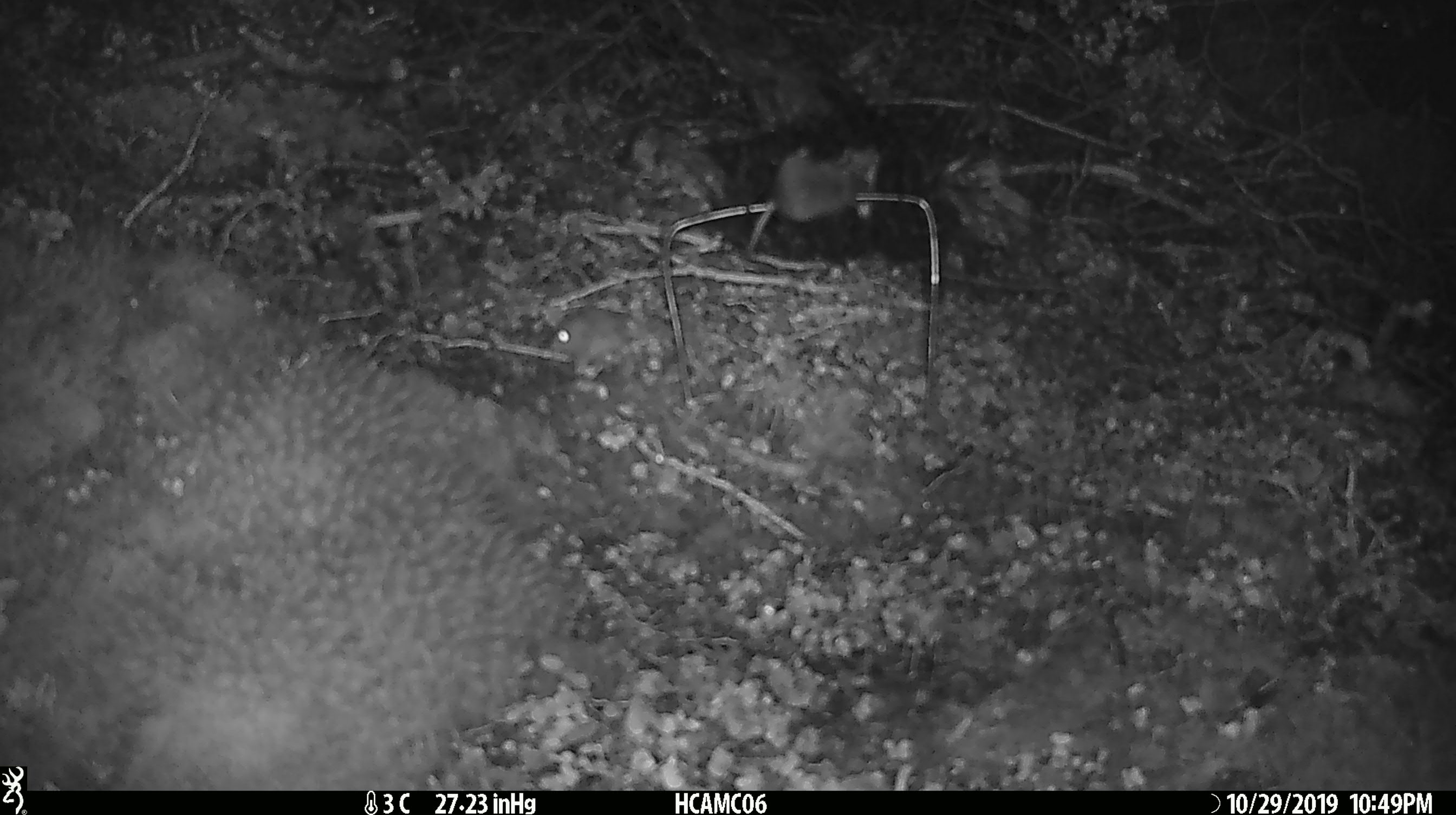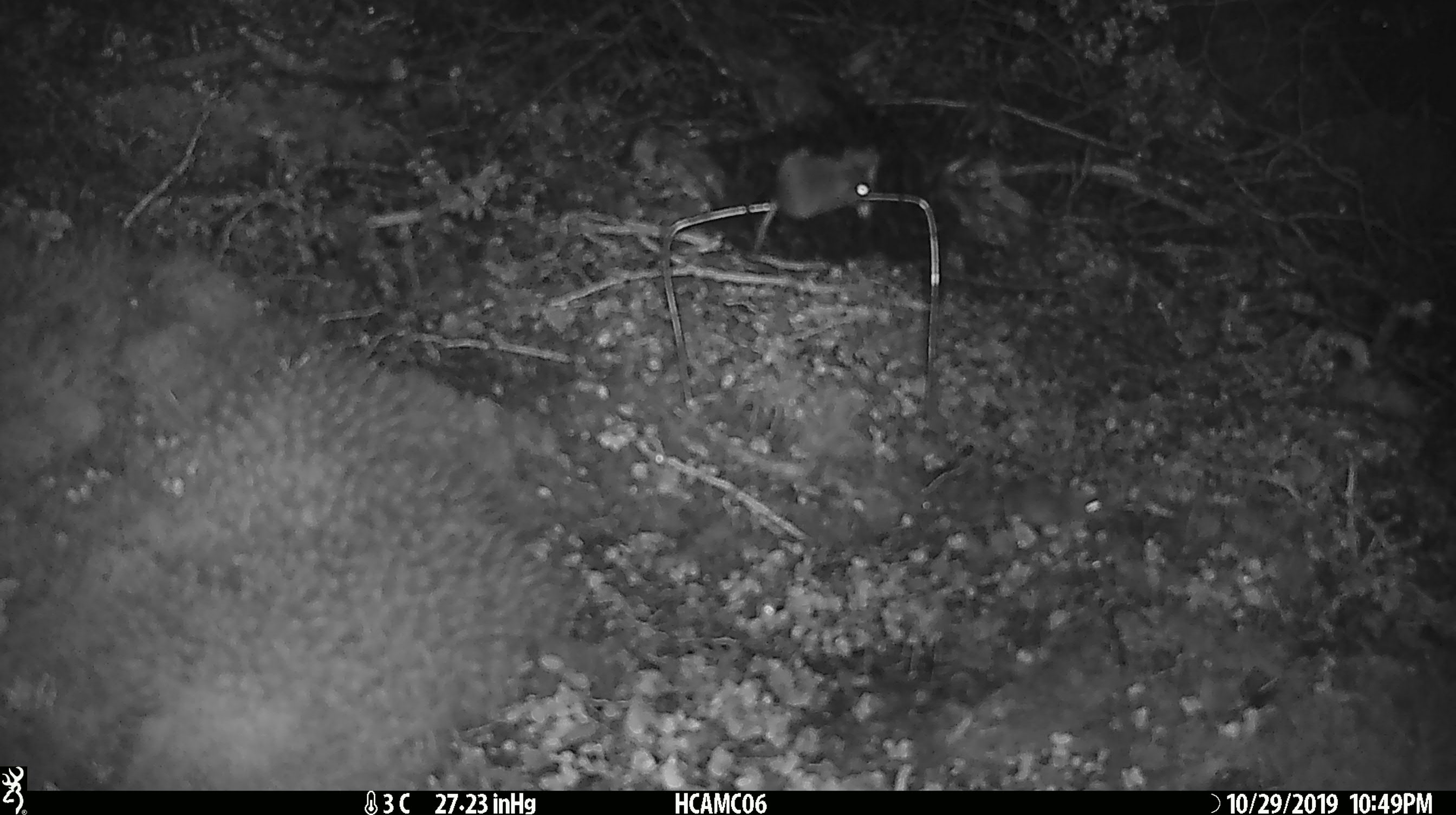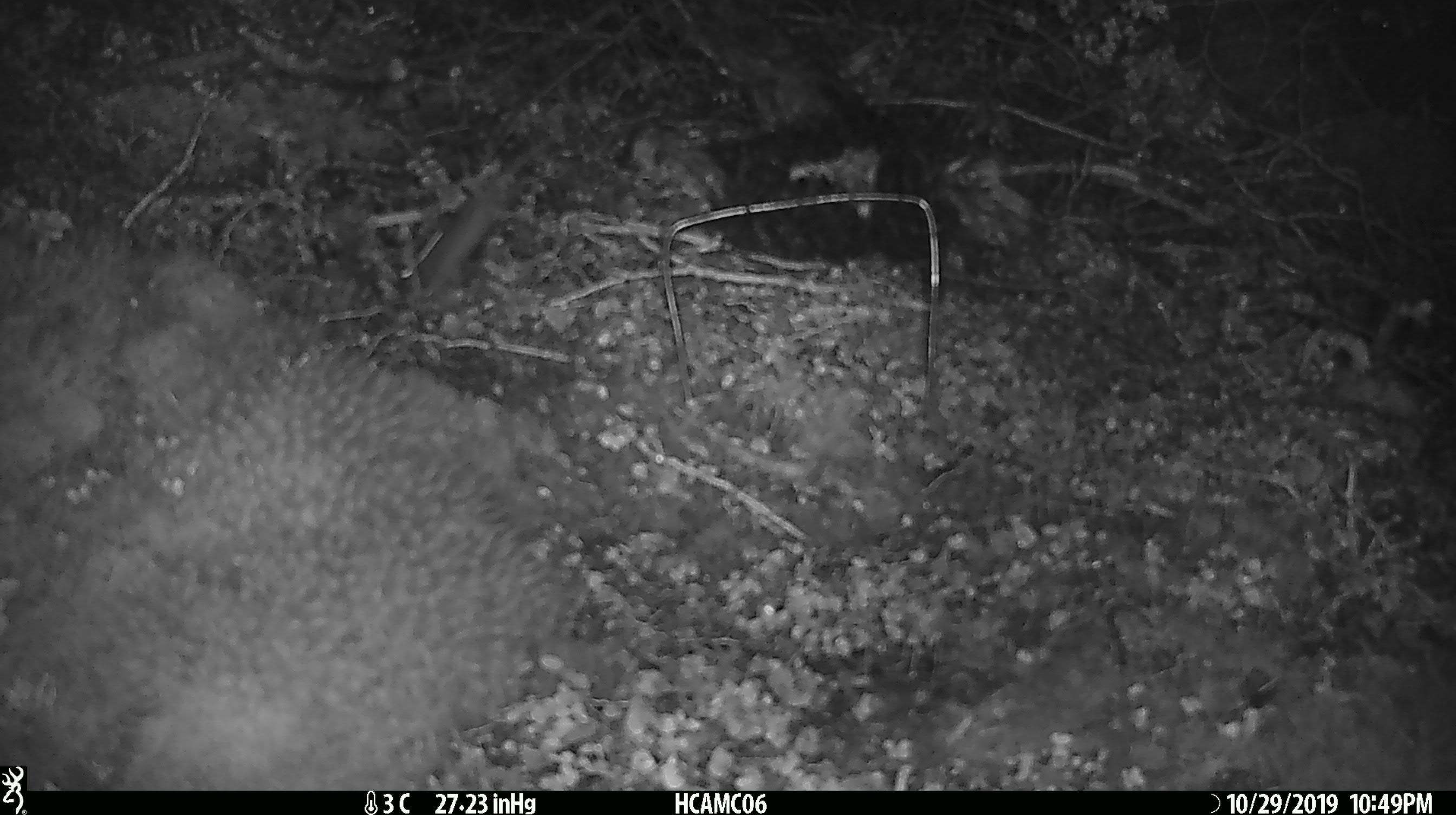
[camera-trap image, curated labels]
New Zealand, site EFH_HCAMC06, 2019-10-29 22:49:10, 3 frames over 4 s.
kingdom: Animalia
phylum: Chordata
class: Mammalia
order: Rodentia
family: Muridae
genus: Mus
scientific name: Mus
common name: mouse